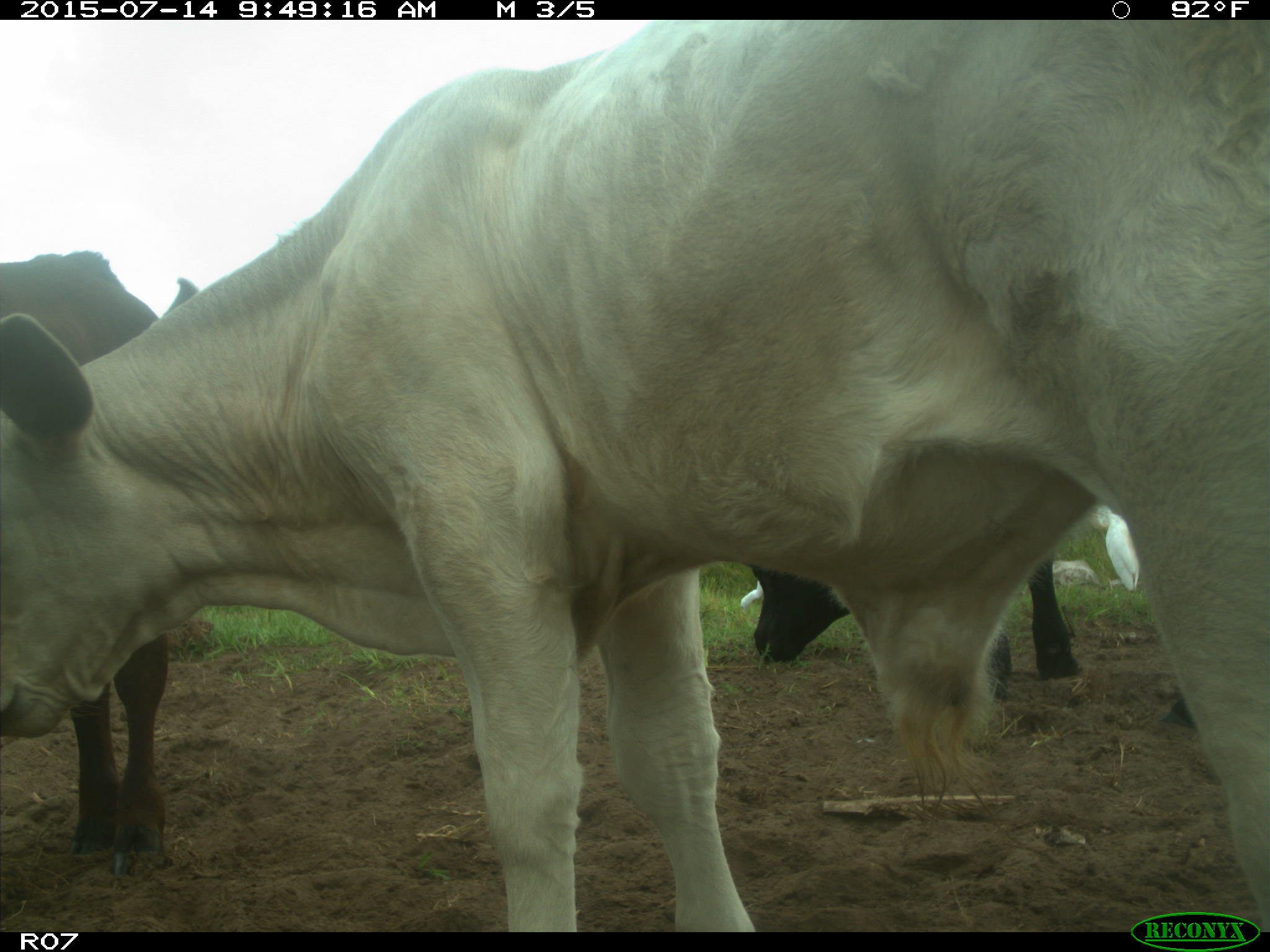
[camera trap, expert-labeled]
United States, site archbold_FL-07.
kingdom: Animalia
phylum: Chordata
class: Mammalia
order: Artiodactyla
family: Bovidae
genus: Bos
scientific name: Bos taurus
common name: domestic cow